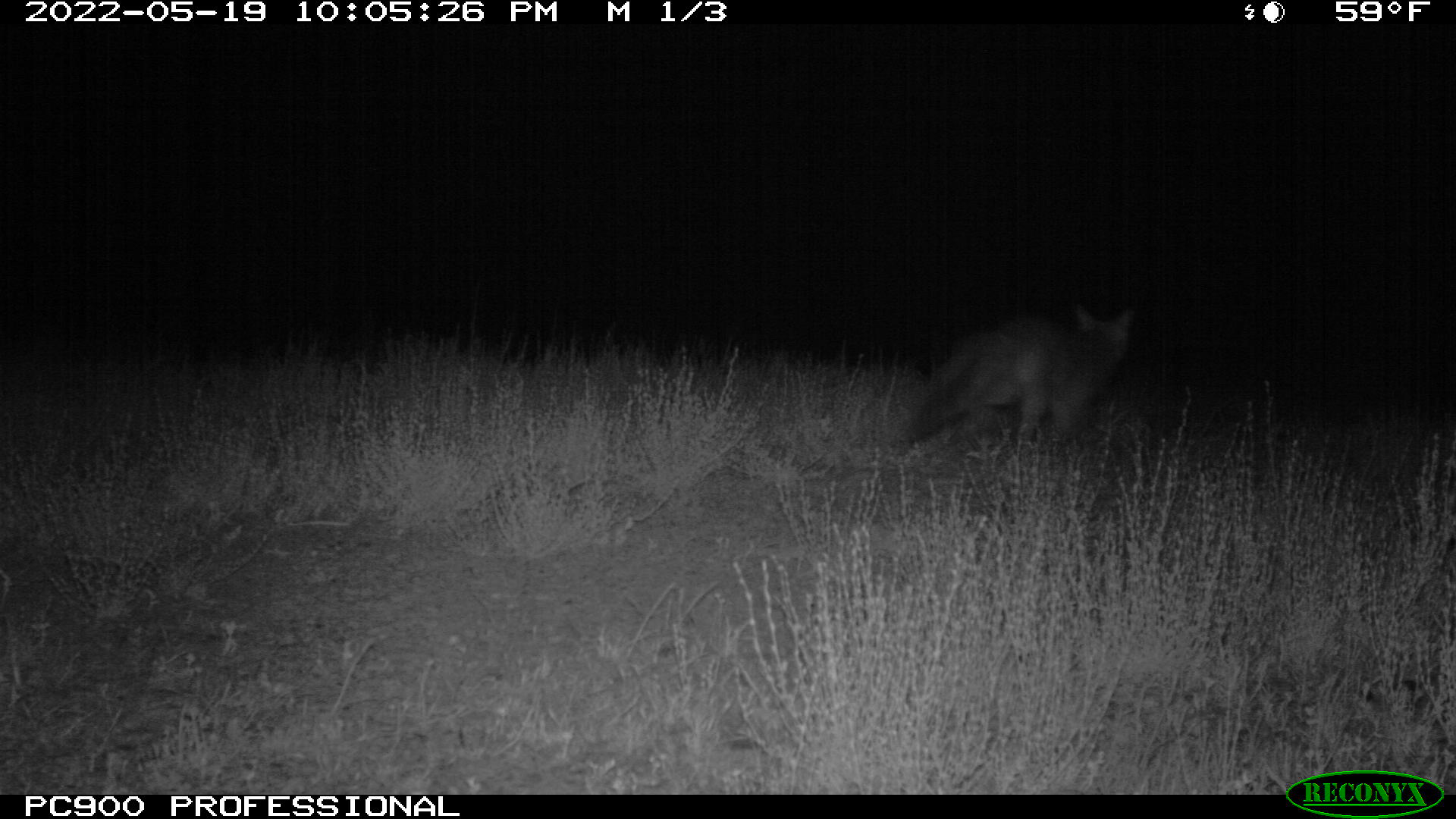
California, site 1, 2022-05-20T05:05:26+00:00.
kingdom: Animalia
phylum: Chordata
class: Mammalia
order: Carnivora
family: Canidae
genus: Urocyon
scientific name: Urocyon cinereoargenteus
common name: gray fox